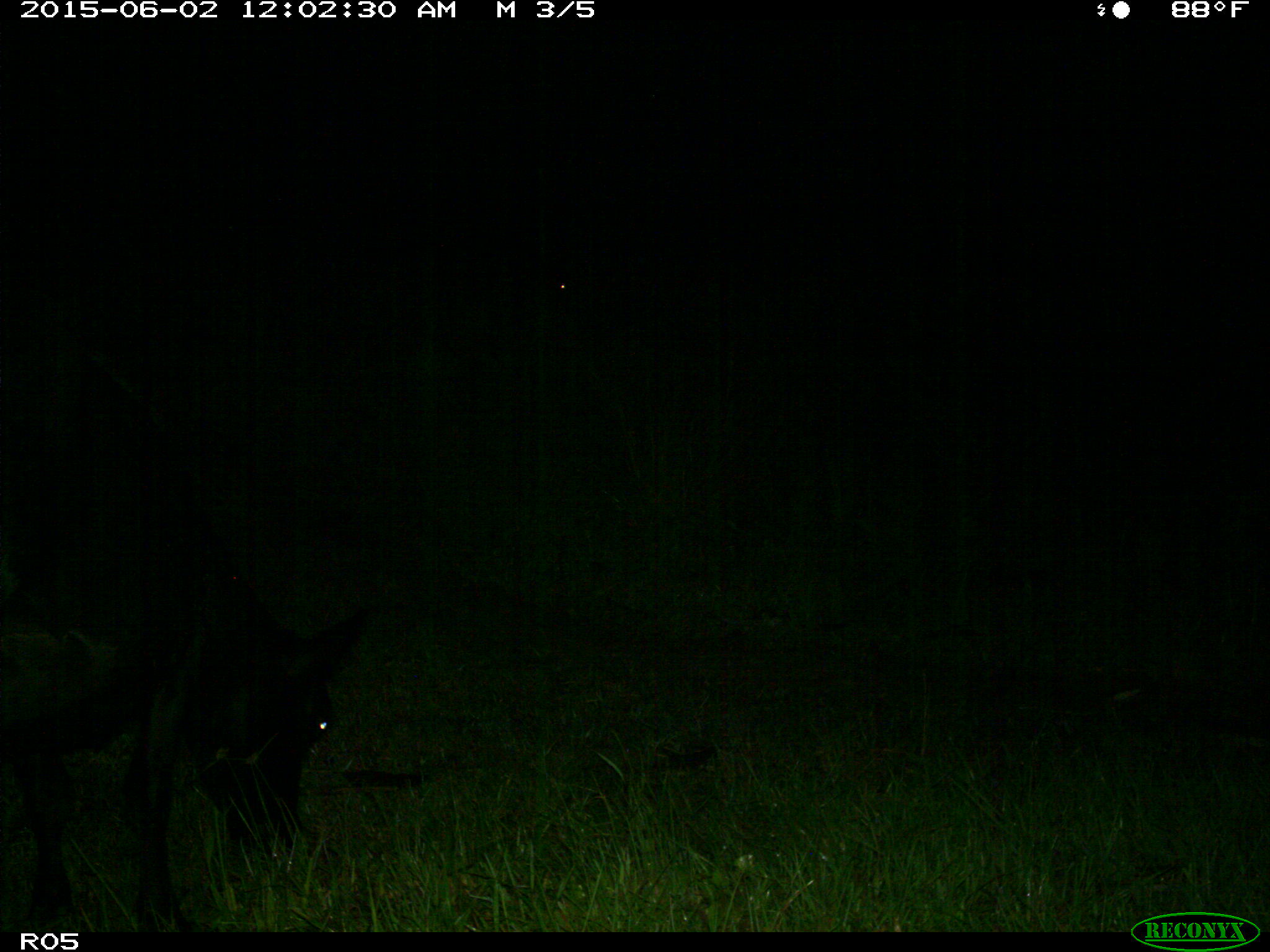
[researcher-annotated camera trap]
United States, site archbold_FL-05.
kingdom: Animalia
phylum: Chordata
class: Mammalia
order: Artiodactyla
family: Bovidae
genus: Bos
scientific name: Bos taurus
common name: domestic cow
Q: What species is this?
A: Bos taurus (domestic cow).